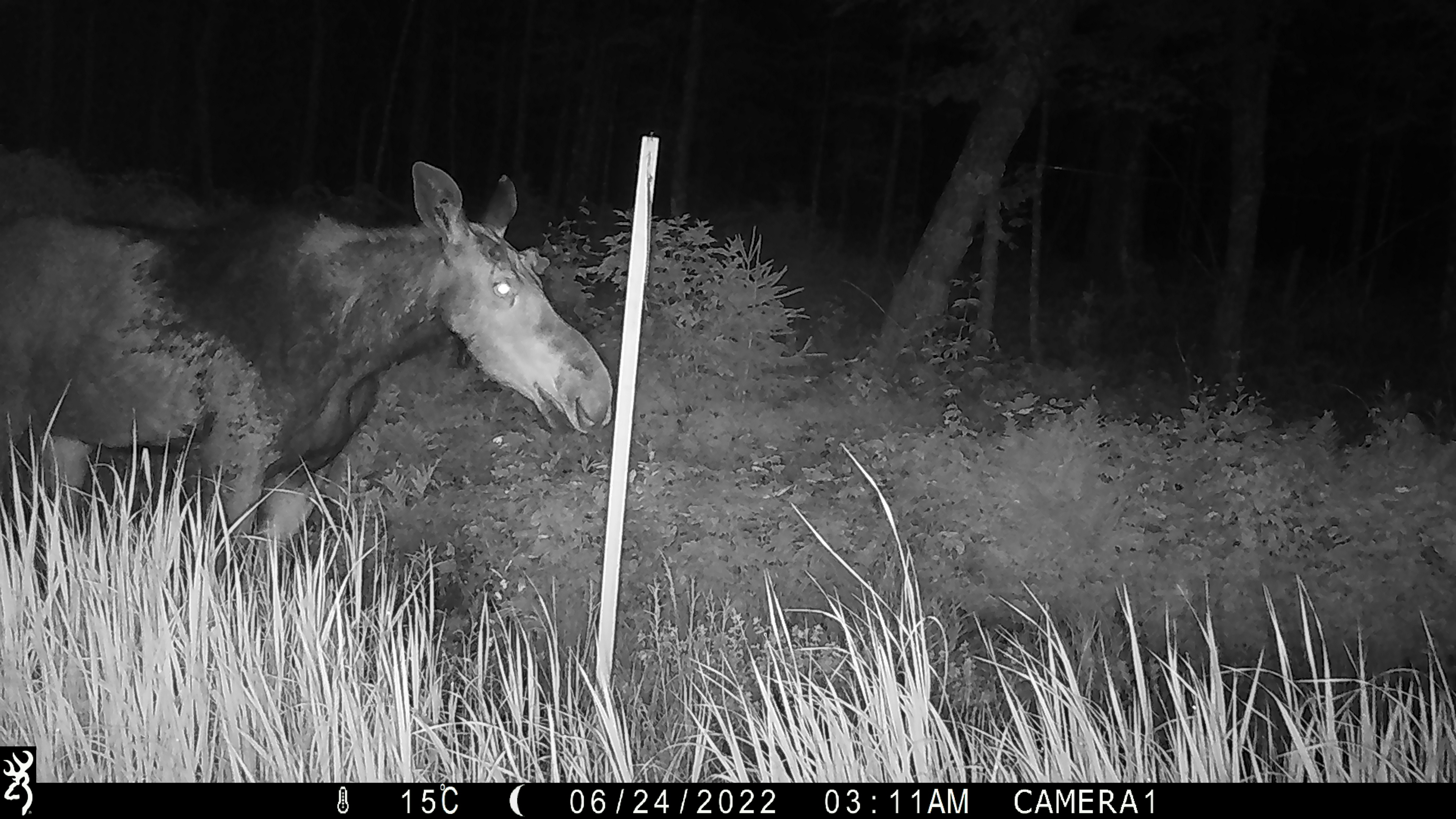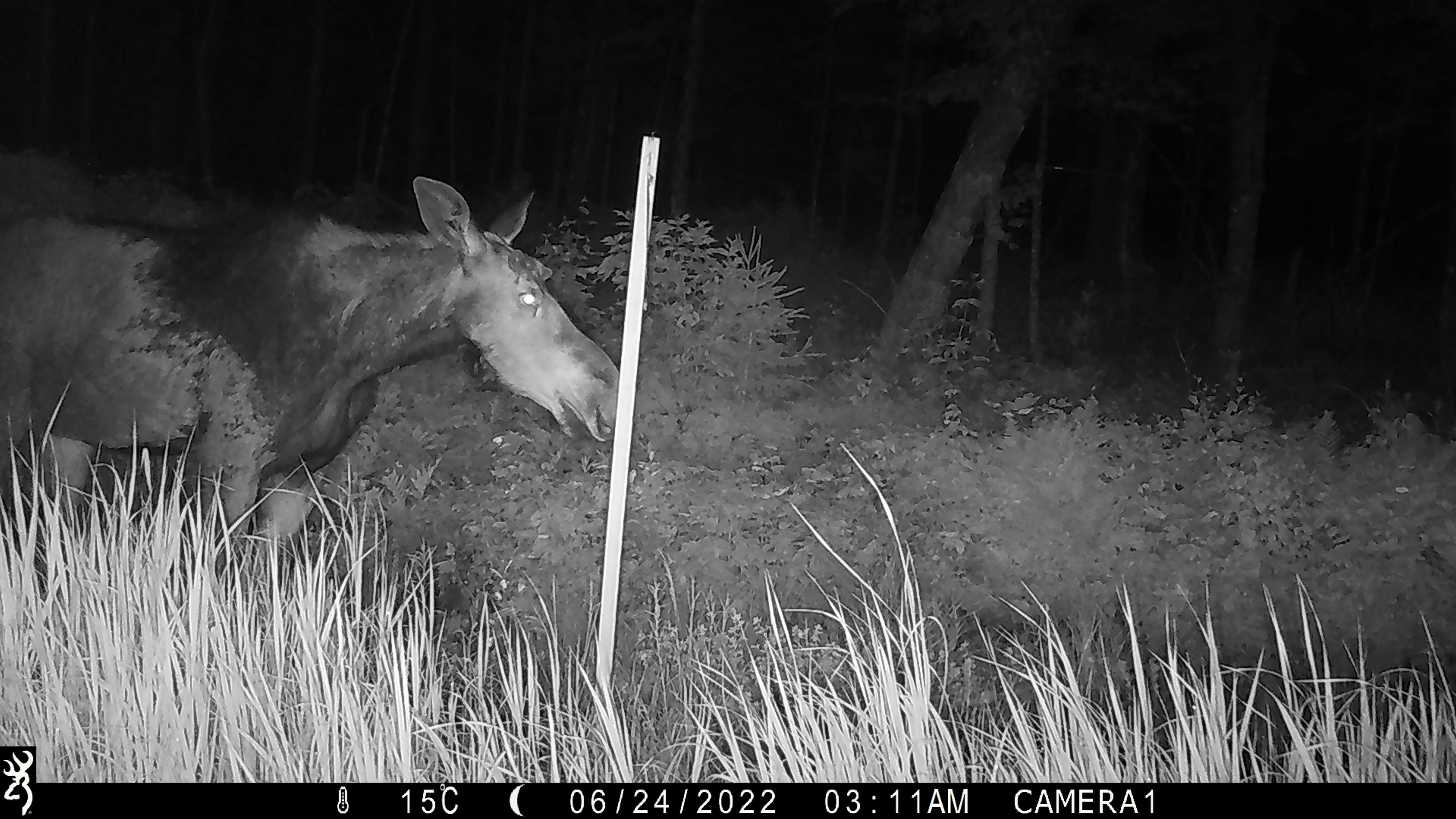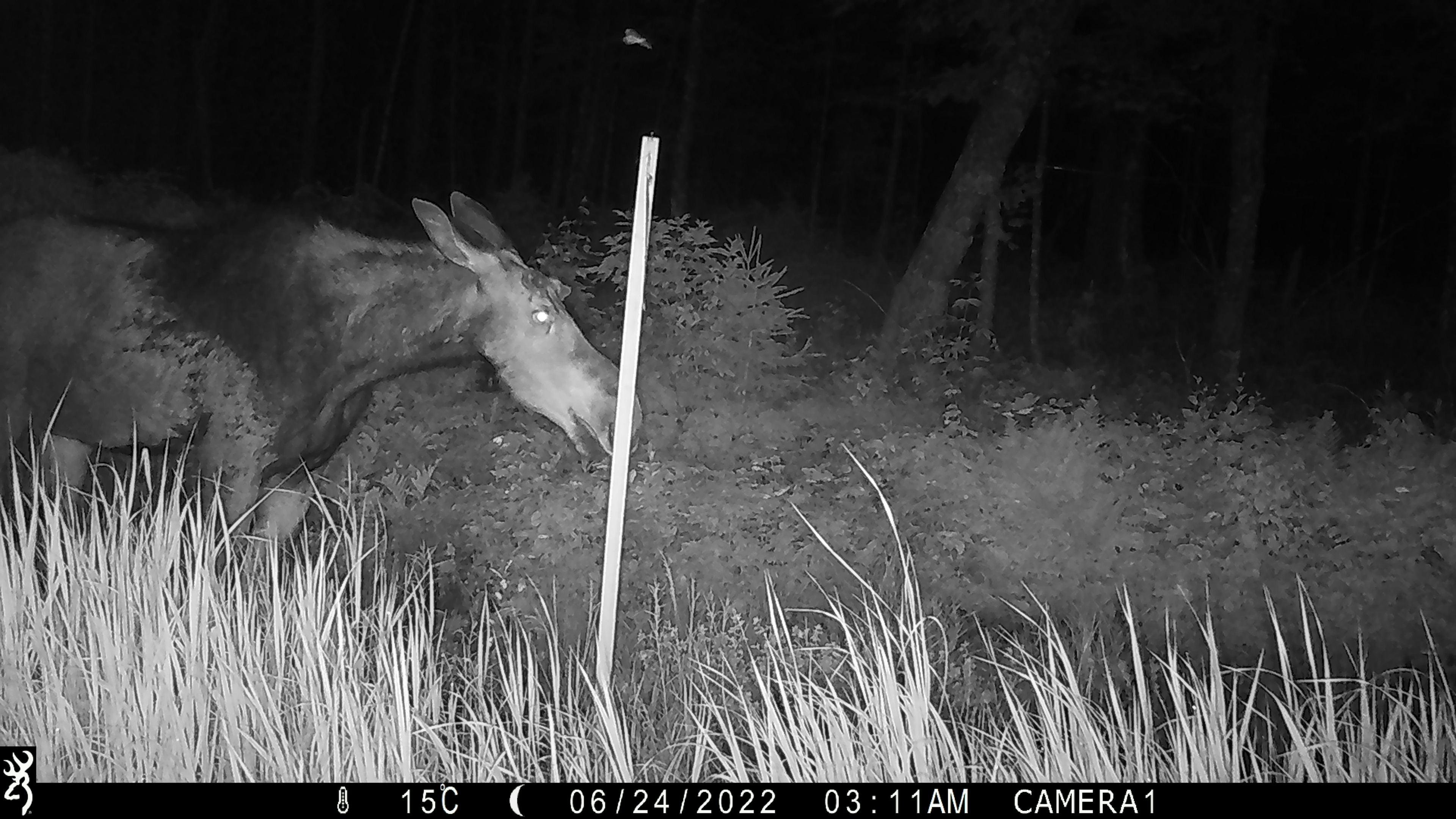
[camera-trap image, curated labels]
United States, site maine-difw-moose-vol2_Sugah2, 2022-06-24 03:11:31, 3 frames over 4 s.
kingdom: Animalia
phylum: Chordata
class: Mammalia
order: Artiodactyla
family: Cervidae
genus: Alces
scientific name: Alces alces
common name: moose